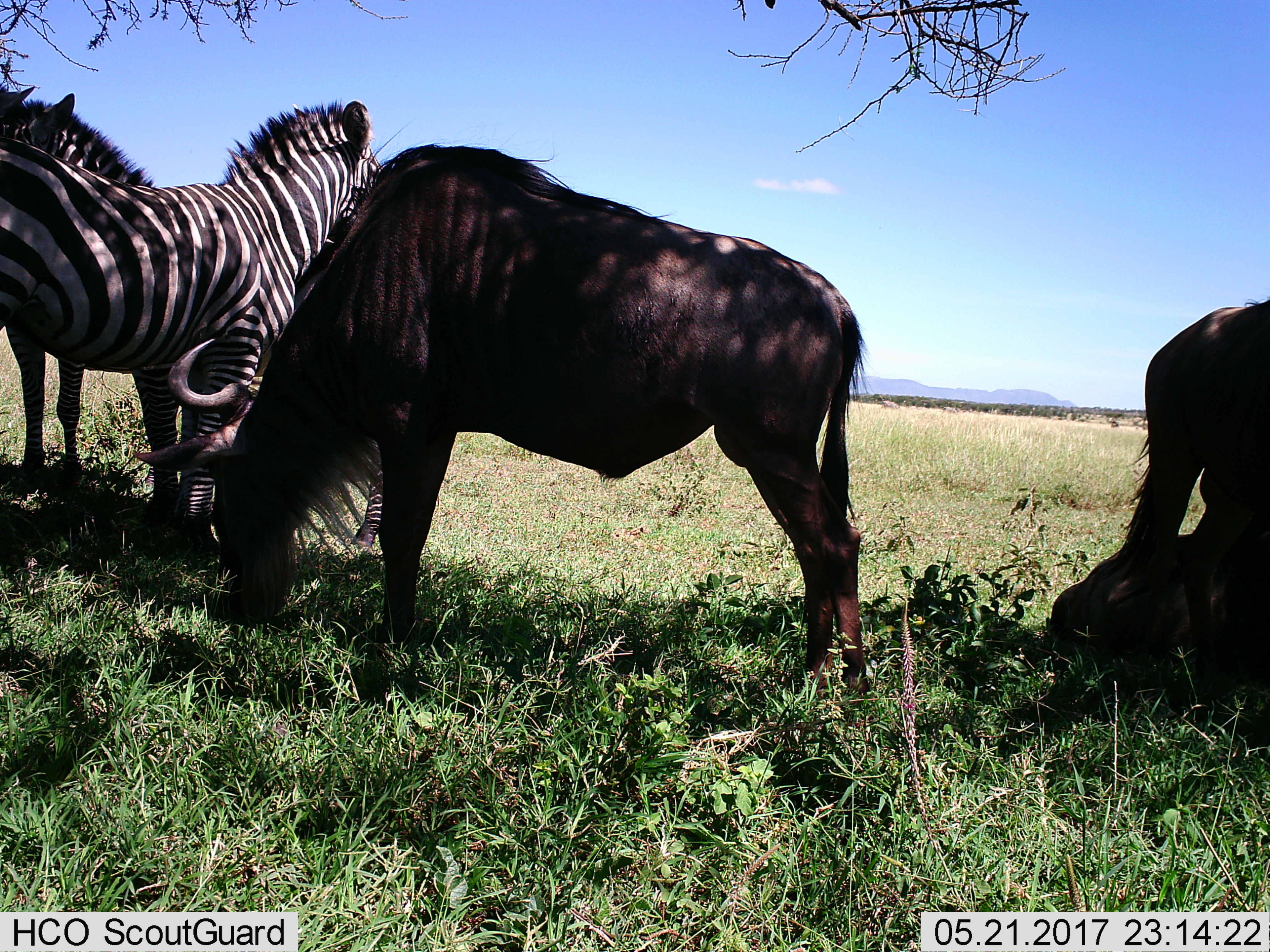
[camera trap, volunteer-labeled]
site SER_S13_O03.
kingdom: Animalia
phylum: Chordata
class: Mammalia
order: Artiodactyla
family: Bovidae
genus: Connochaetes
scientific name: Connochaetes taurinus taurinus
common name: blue wildebeest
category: wildebeestblue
Wildebeestblue (blue wildebeest) (Connochaetes taurinus taurinus), count 3. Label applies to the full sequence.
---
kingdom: Animalia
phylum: Chordata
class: Mammalia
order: Perissodactyla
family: Equidae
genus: Equus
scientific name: Equus quagga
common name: plains zebra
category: zebraplains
Zebraplains (plains zebra) (Equus quagga), count 2. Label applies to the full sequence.